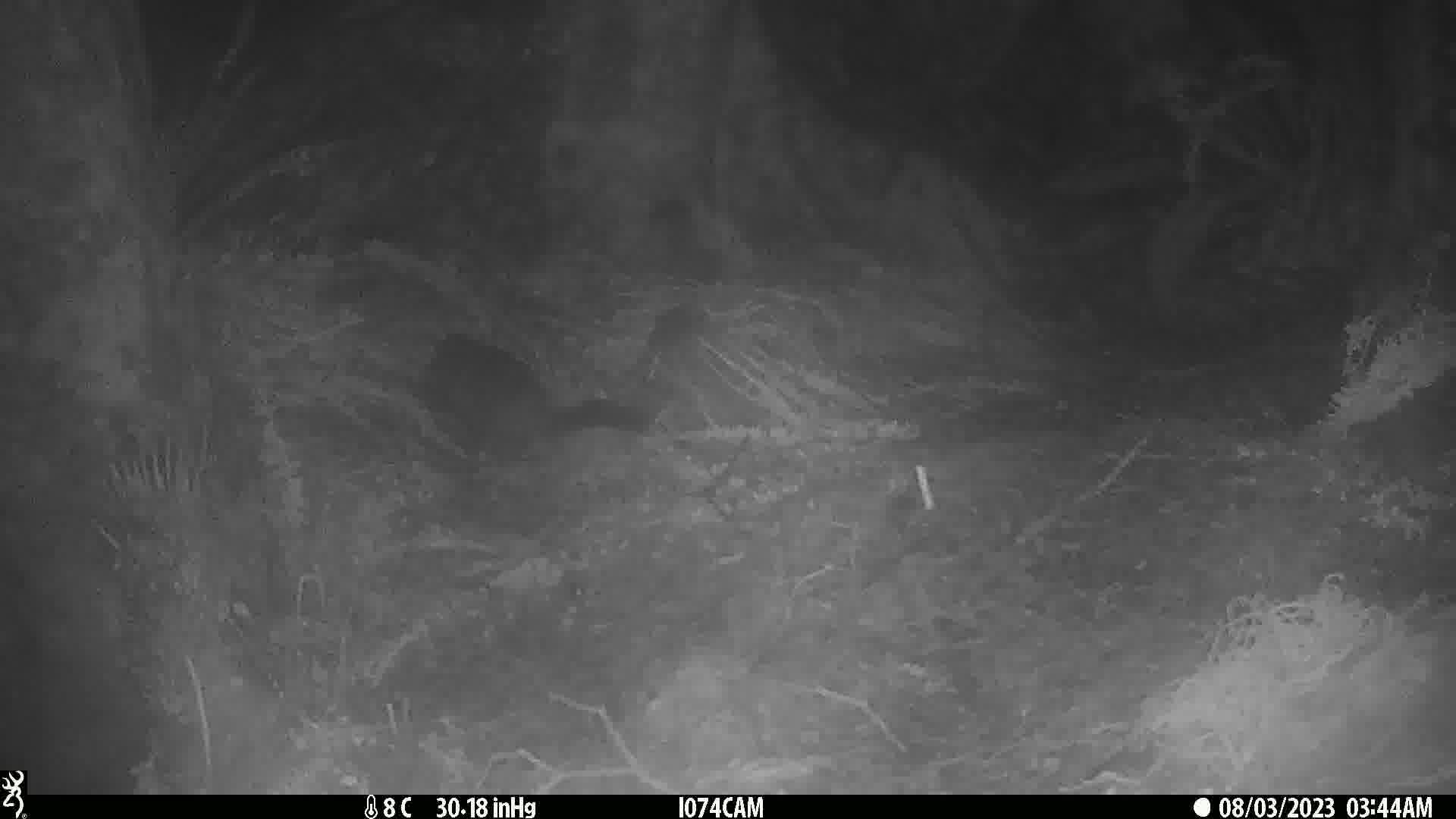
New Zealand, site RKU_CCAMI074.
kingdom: Animalia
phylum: Chordata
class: Mammalia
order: Diprotodontia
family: Phalangeridae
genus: Trichosurus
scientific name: Trichosurus vulpecula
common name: common brushtail possum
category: possum